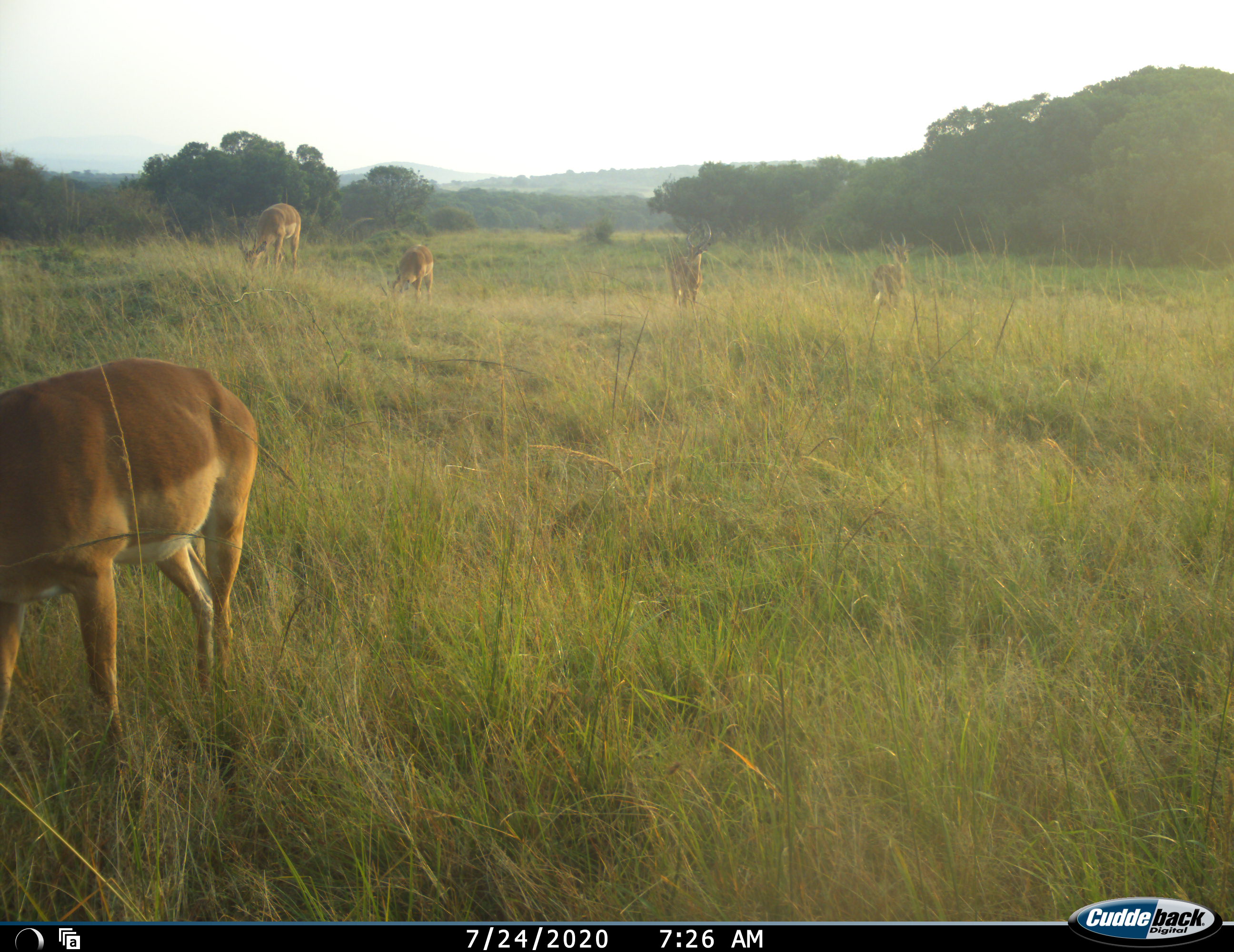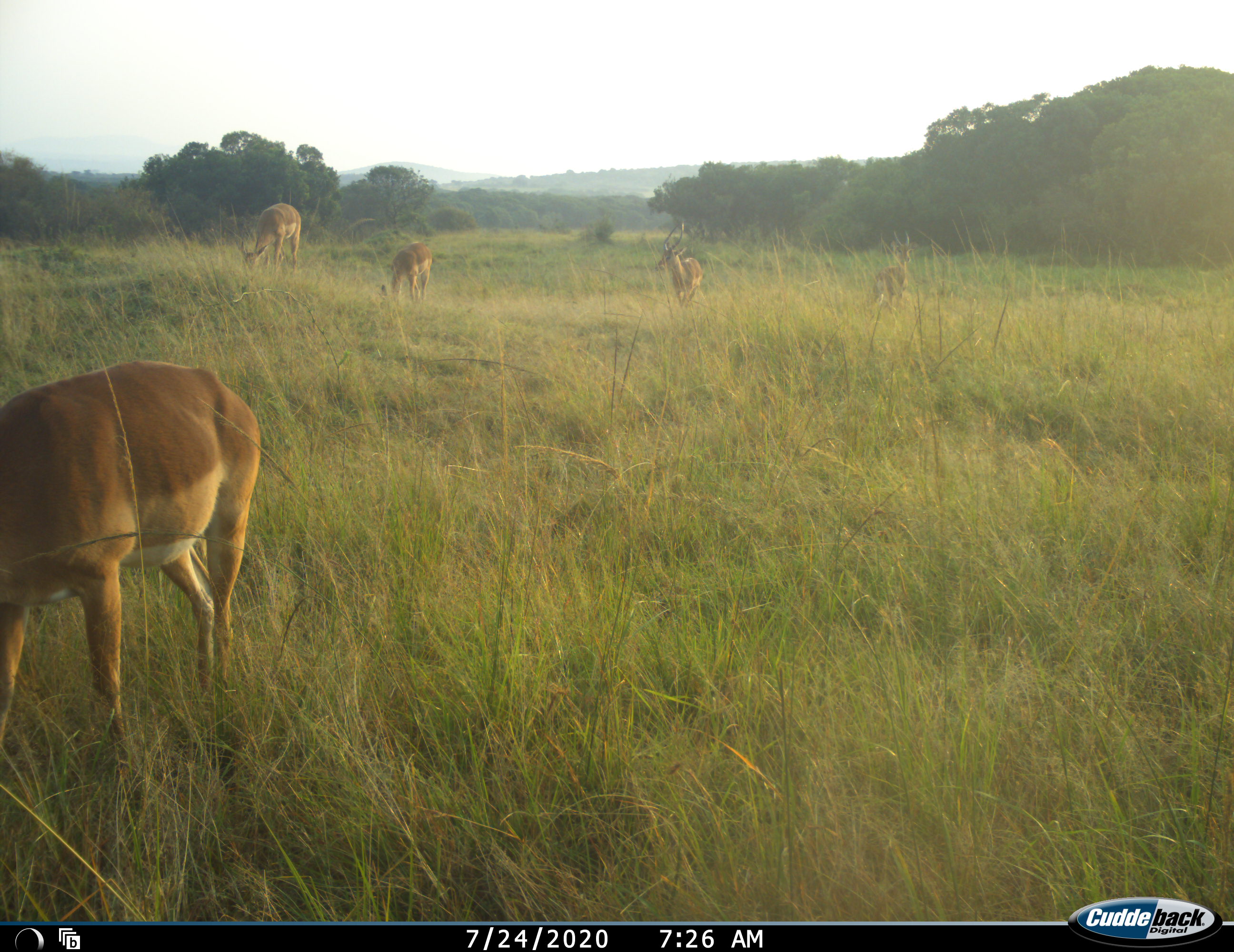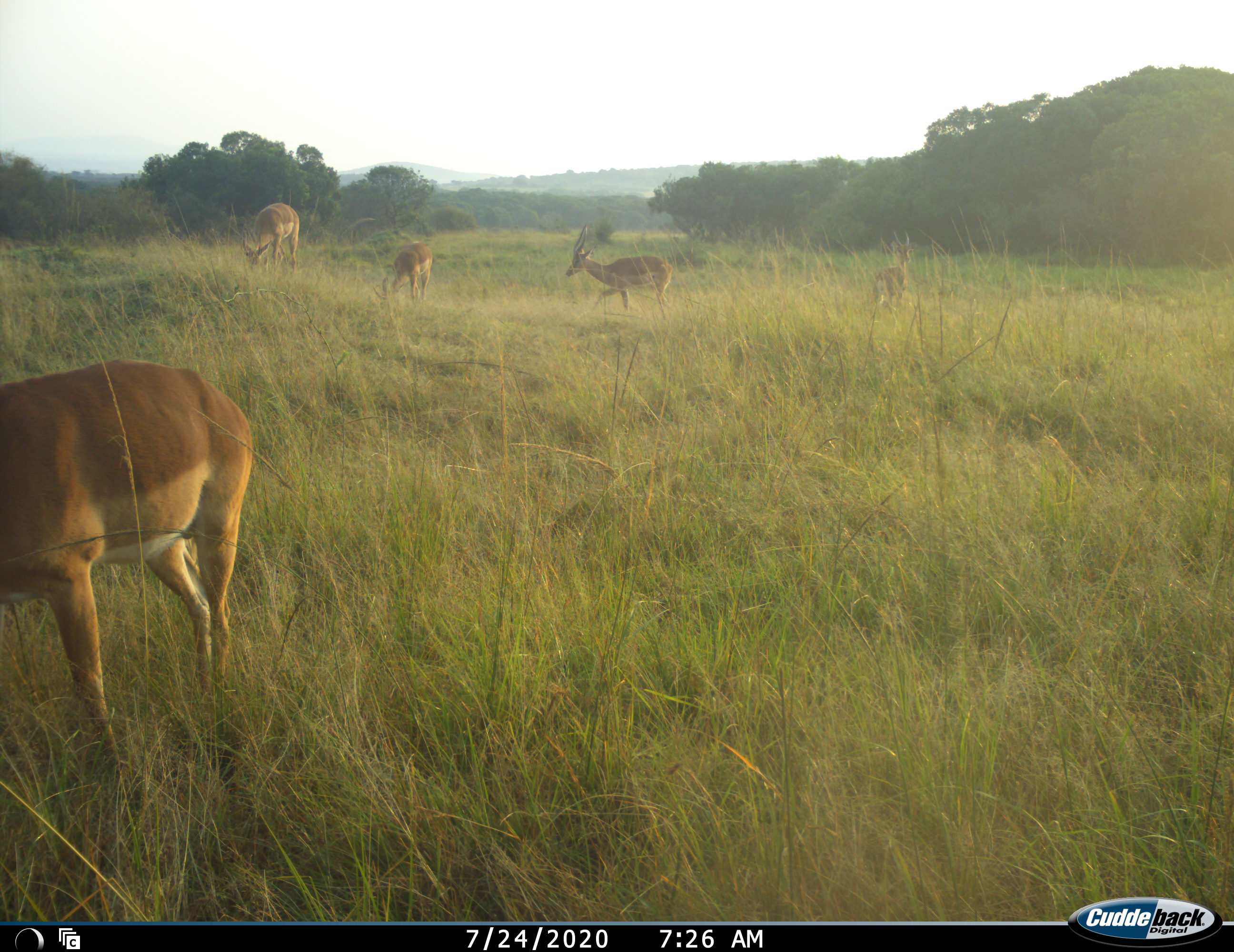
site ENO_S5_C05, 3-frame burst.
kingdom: Animalia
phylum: Chordata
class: Mammalia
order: Artiodactyla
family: Bovidae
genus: Aepyceros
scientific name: Aepyceros melampus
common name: impala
Impala (Aepyceros melampus), count 5. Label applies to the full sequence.